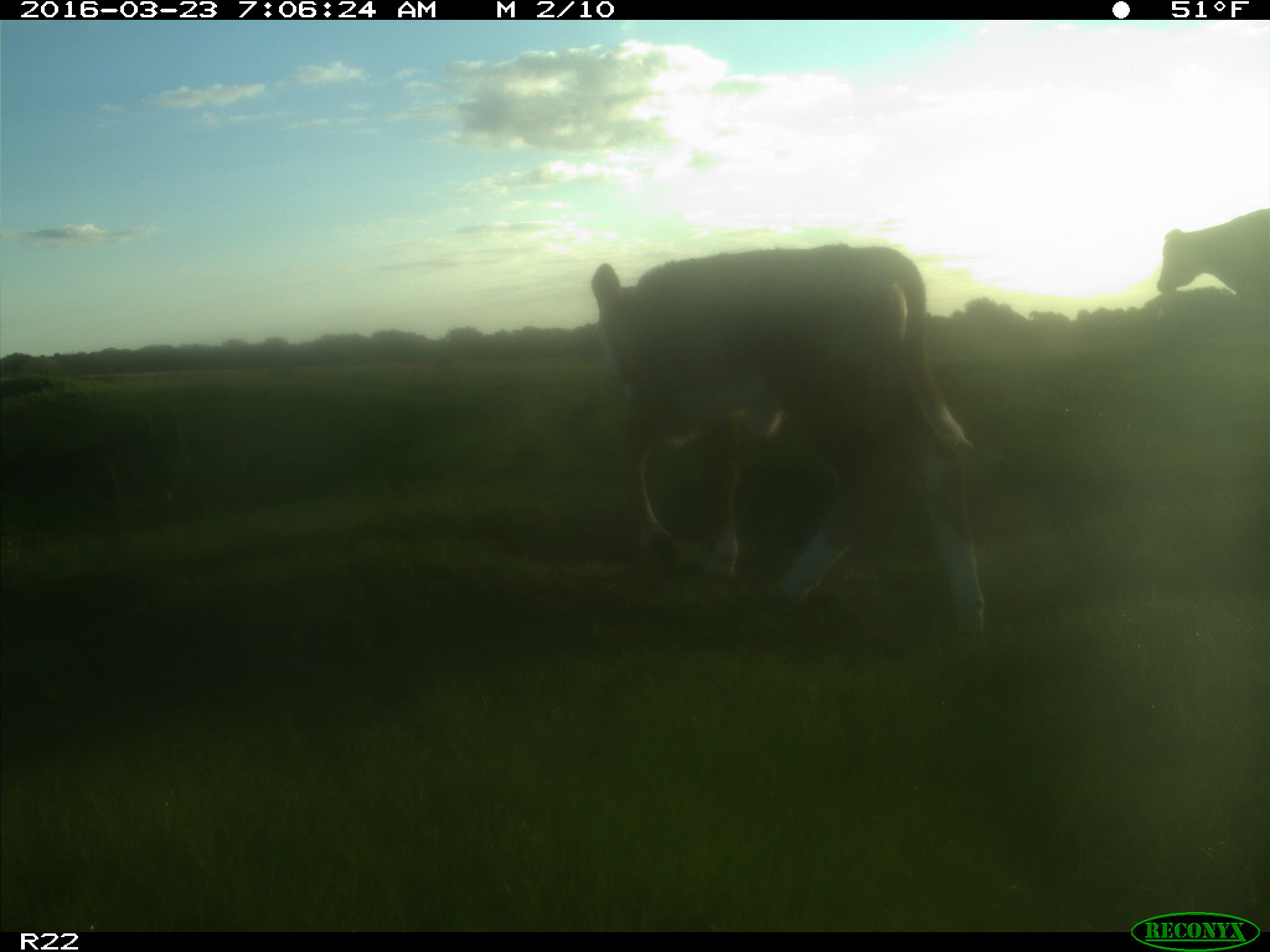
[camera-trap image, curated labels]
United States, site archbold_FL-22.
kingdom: Animalia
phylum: Chordata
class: Mammalia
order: Artiodactyla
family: Bovidae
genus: Bos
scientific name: Bos taurus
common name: domestic cow